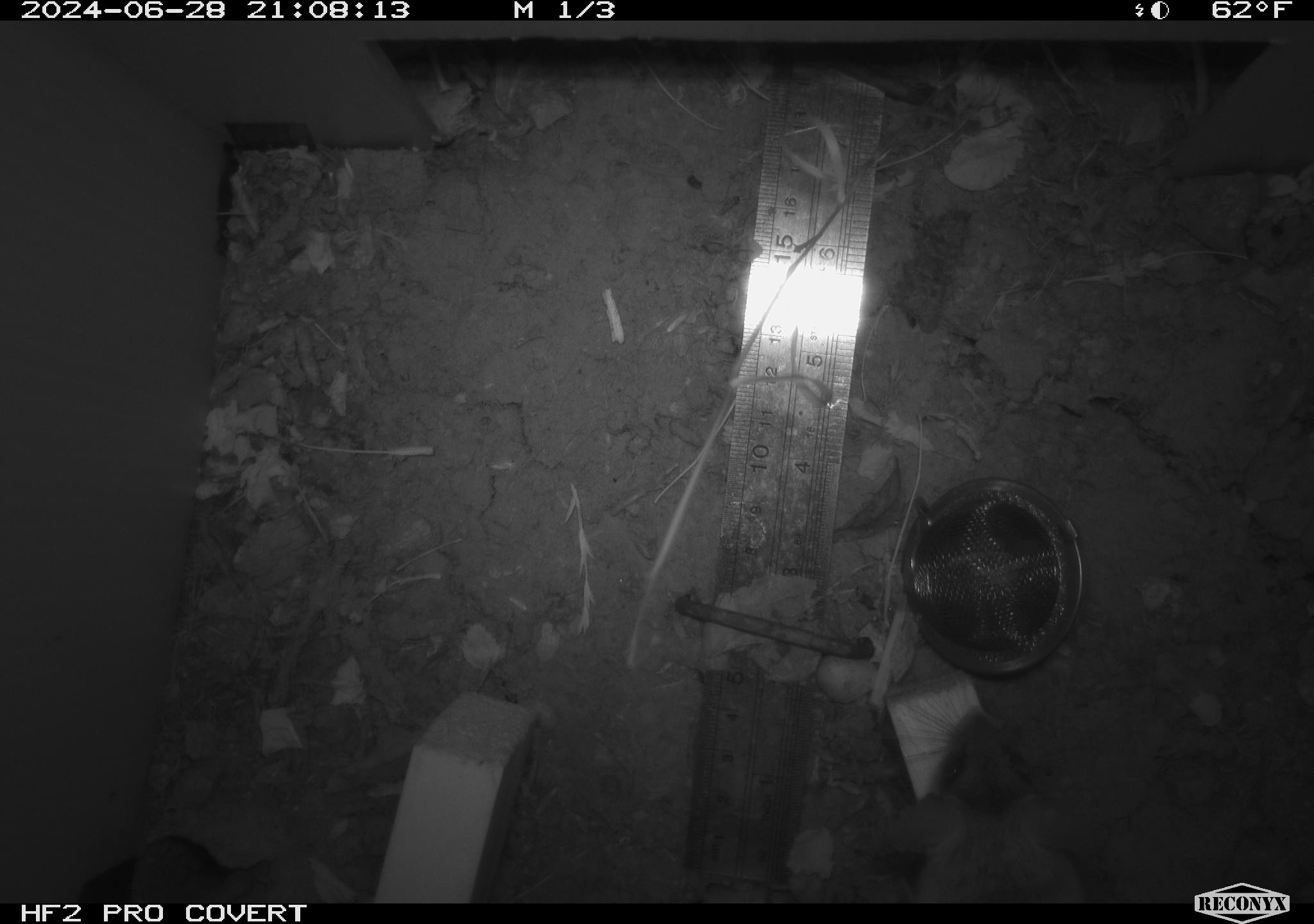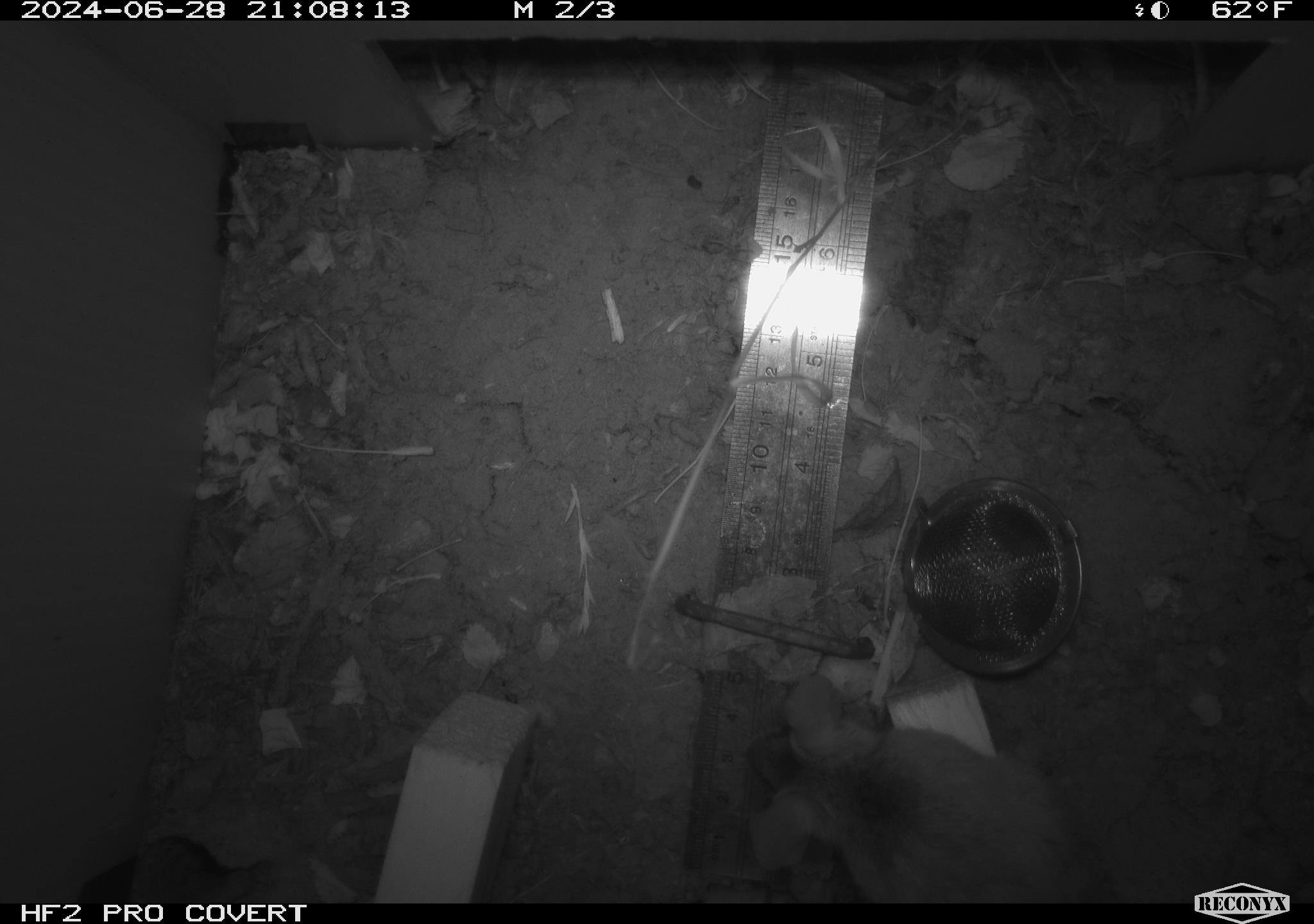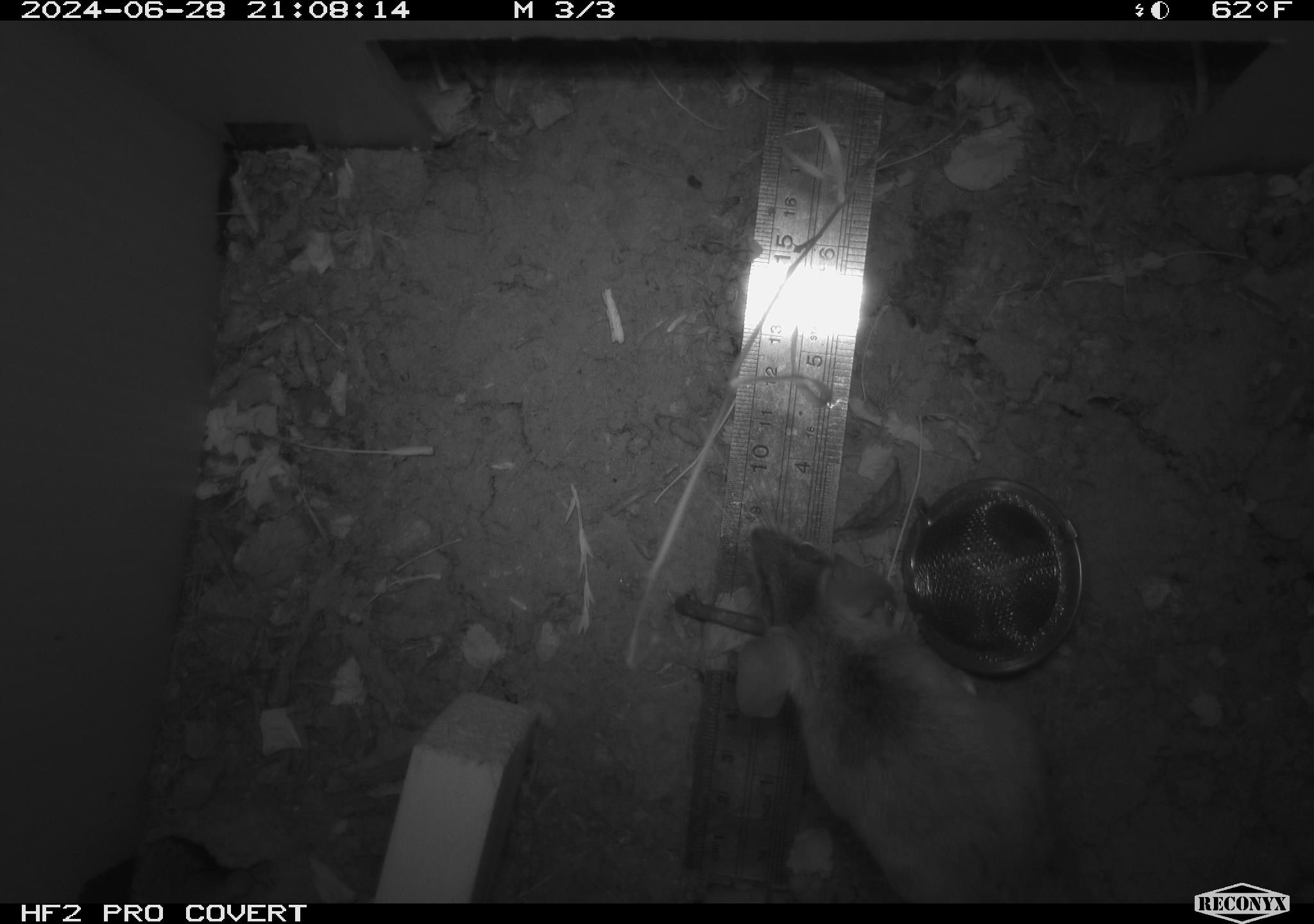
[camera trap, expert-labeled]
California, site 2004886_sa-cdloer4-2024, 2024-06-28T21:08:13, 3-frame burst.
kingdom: Animalia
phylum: Chordata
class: Mammalia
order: Rodentia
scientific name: Rodentia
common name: rodent